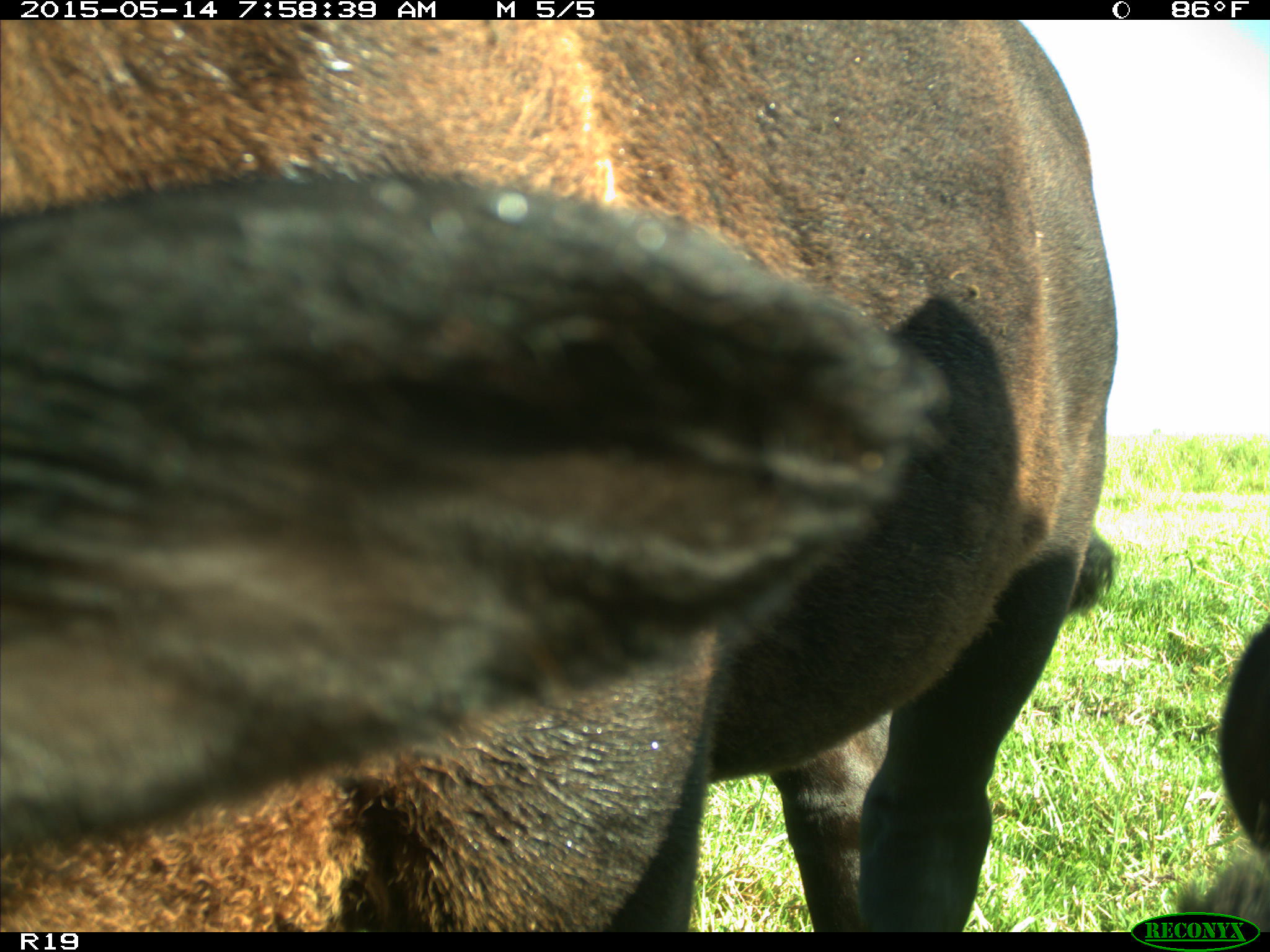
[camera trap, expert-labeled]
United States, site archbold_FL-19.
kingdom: Animalia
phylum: Chordata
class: Mammalia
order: Artiodactyla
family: Bovidae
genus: Bos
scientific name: Bos taurus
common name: domestic cow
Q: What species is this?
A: Bos taurus (domestic cow).